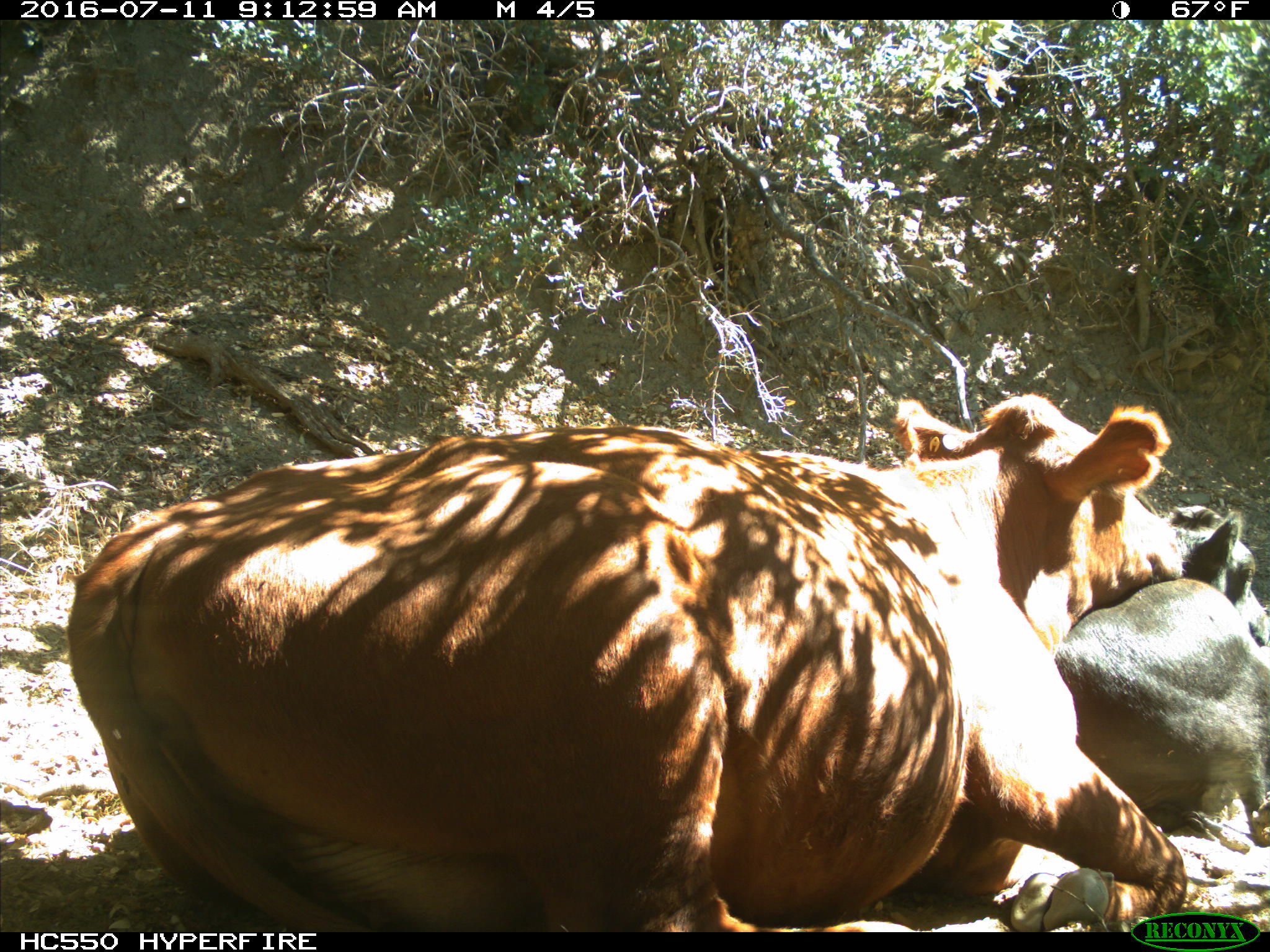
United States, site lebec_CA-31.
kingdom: Animalia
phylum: Chordata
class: Mammalia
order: Artiodactyla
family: Bovidae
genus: Bos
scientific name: Bos taurus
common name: domestic cow